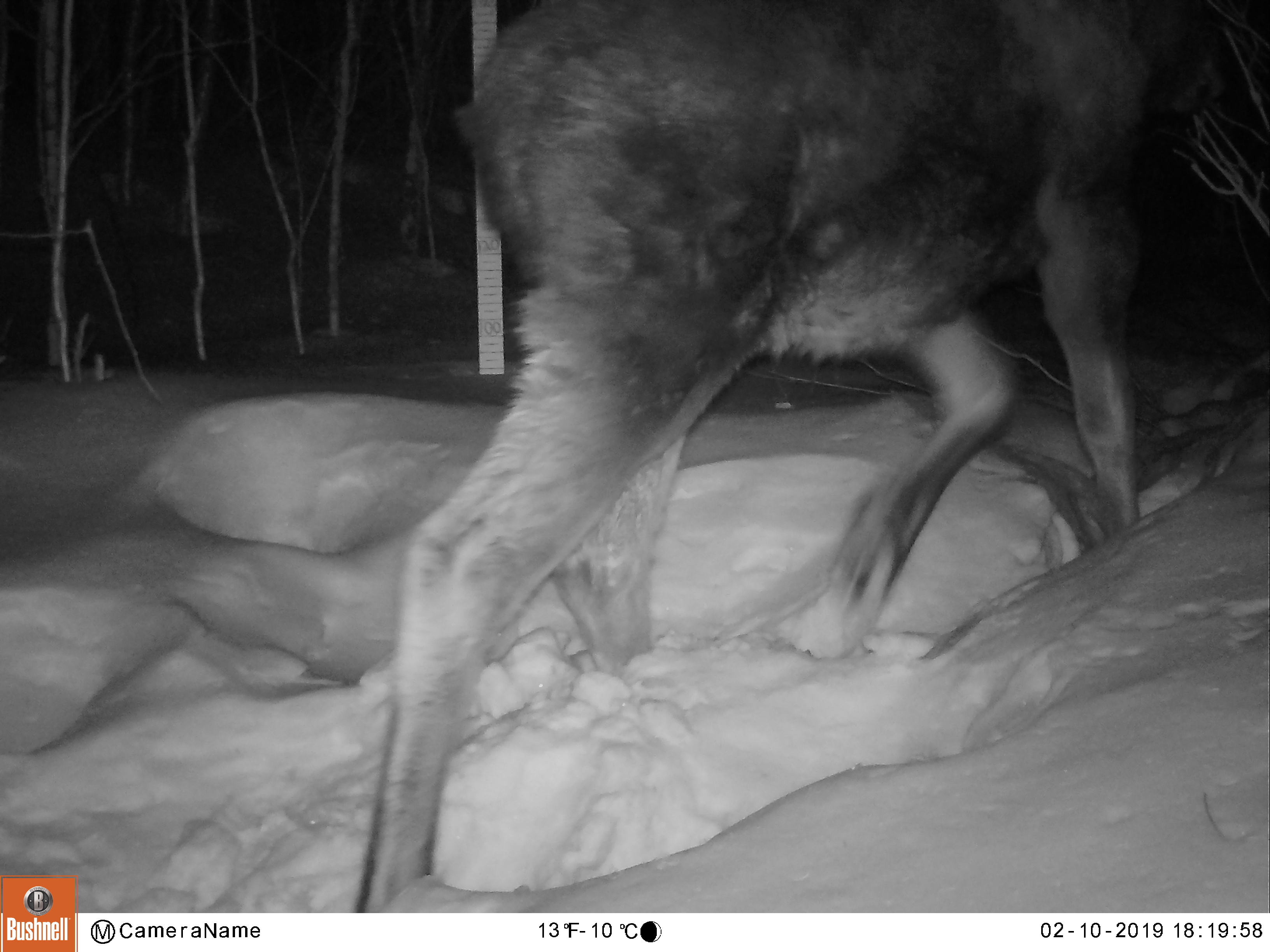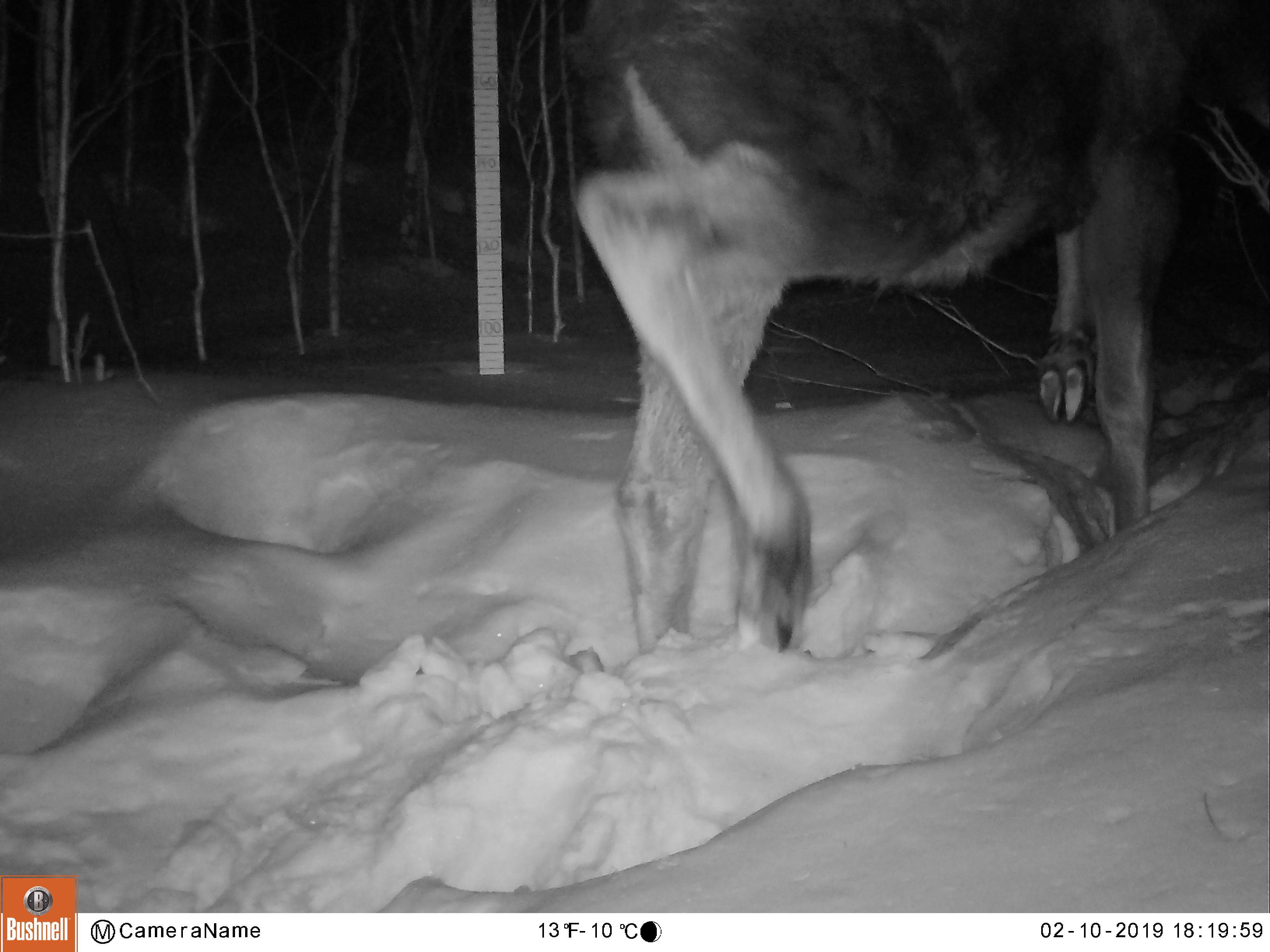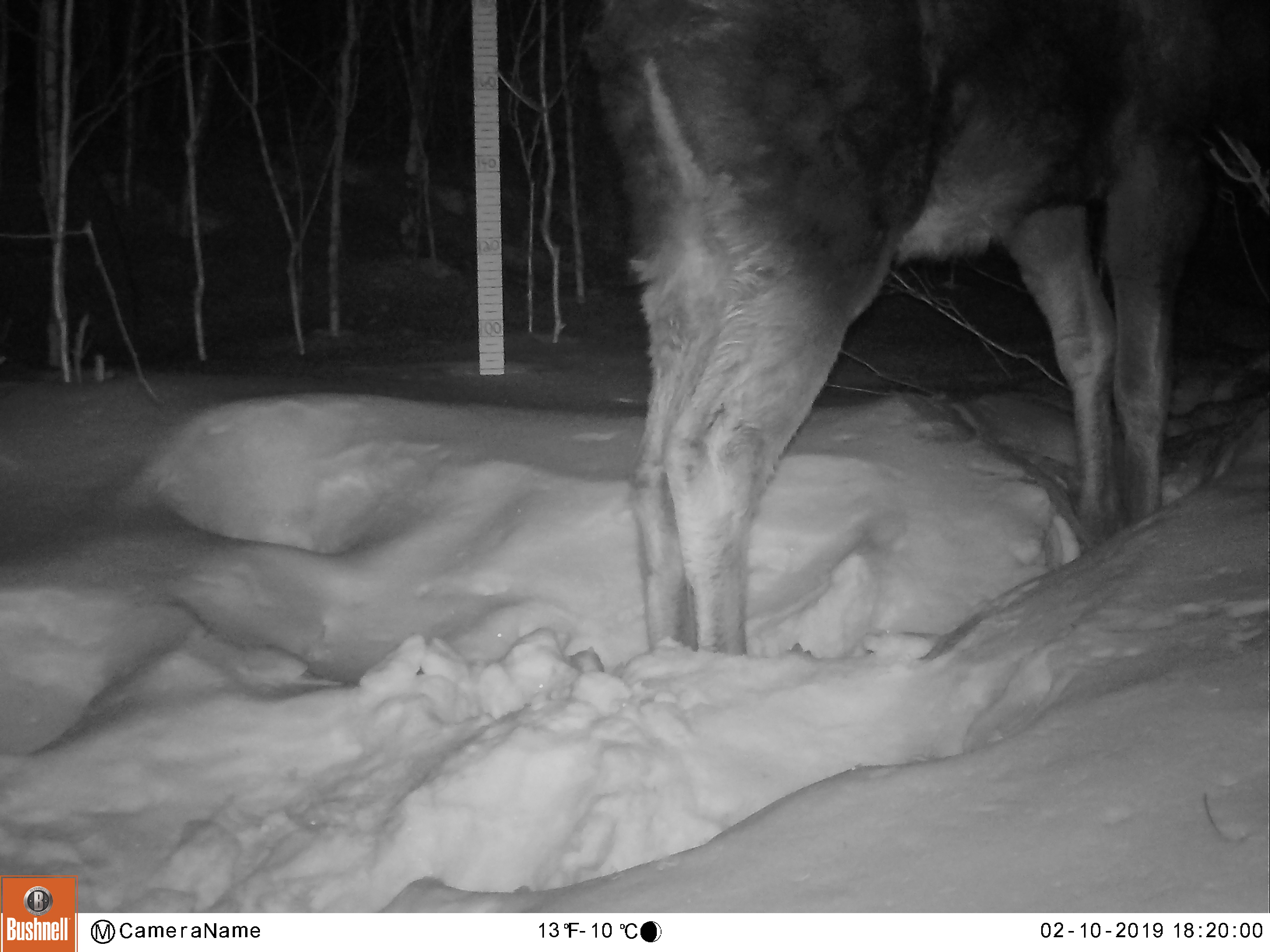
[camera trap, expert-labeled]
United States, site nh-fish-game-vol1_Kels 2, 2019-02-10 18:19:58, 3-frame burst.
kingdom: Animalia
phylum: Chordata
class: Mammalia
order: Artiodactyla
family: Cervidae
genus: Alces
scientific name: Alces alces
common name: moose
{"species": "moose (Alces alces)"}